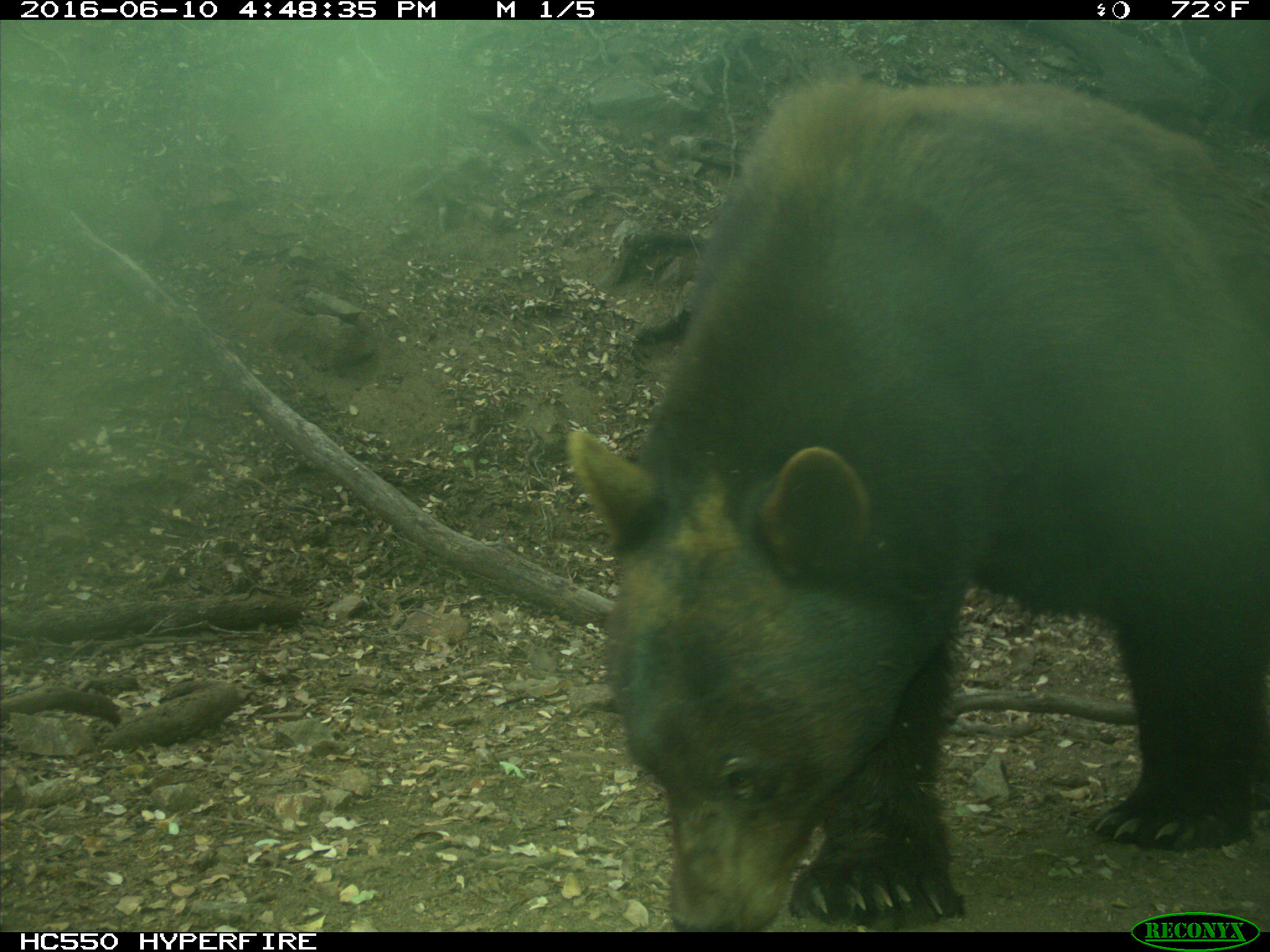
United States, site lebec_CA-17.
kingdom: Animalia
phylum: Chordata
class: Mammalia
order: Carnivora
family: Ursidae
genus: Ursus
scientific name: Ursus americanus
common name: american black bear